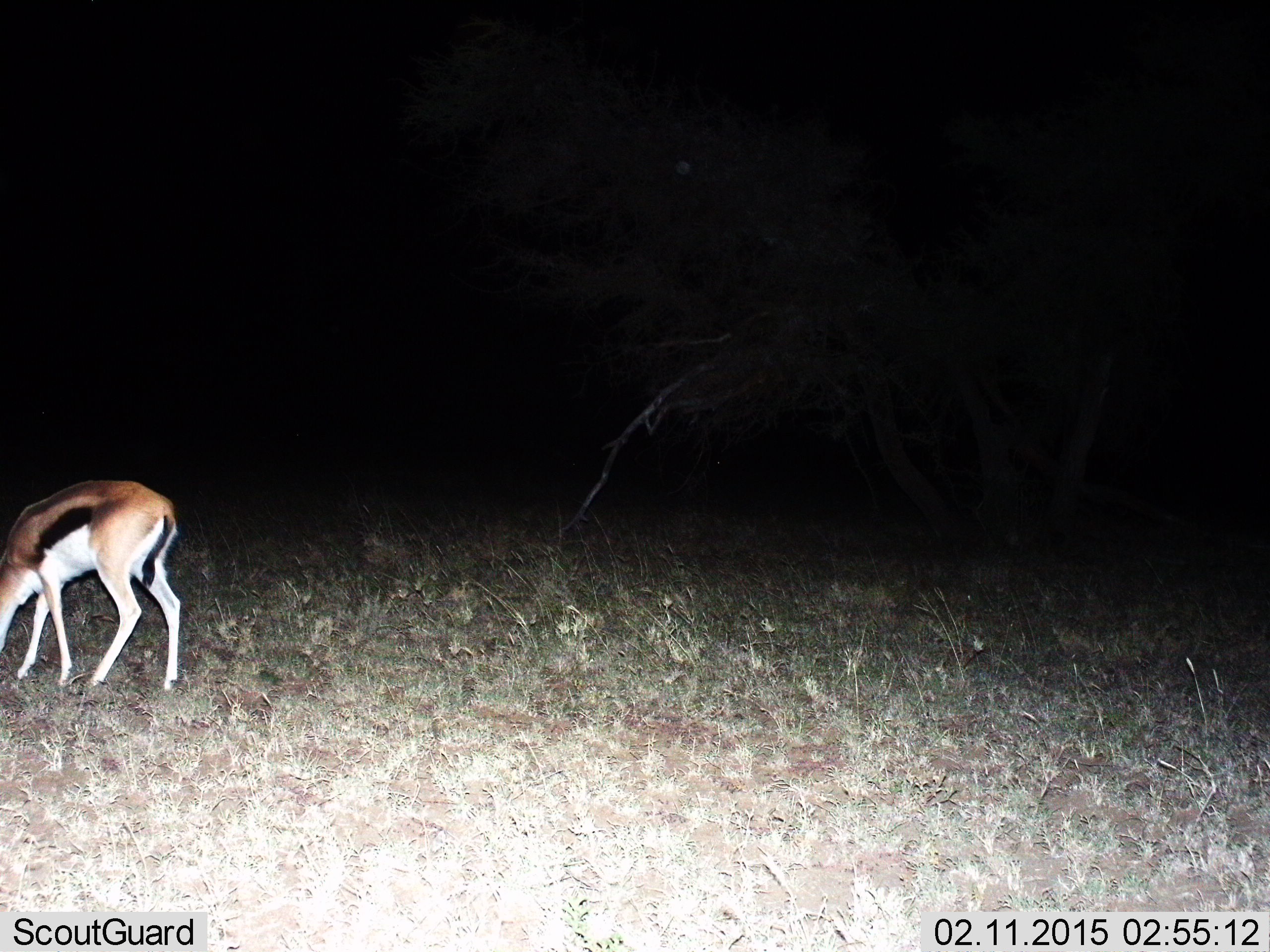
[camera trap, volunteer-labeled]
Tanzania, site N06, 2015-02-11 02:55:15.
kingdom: Animalia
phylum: Chordata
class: Mammalia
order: Artiodactyla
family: Bovidae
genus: Eudorcas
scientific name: Eudorcas thomsonii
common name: thomson's gazelle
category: gazellethomsons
Gazellethomsons (thomson's gazelle) (Eudorcas thomsonii), count 1. Behavior (volunteer vote fractions): standing 20%, resting 0%, moving 0%, interacting 0%. Young present (vote fraction): 0%. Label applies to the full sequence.